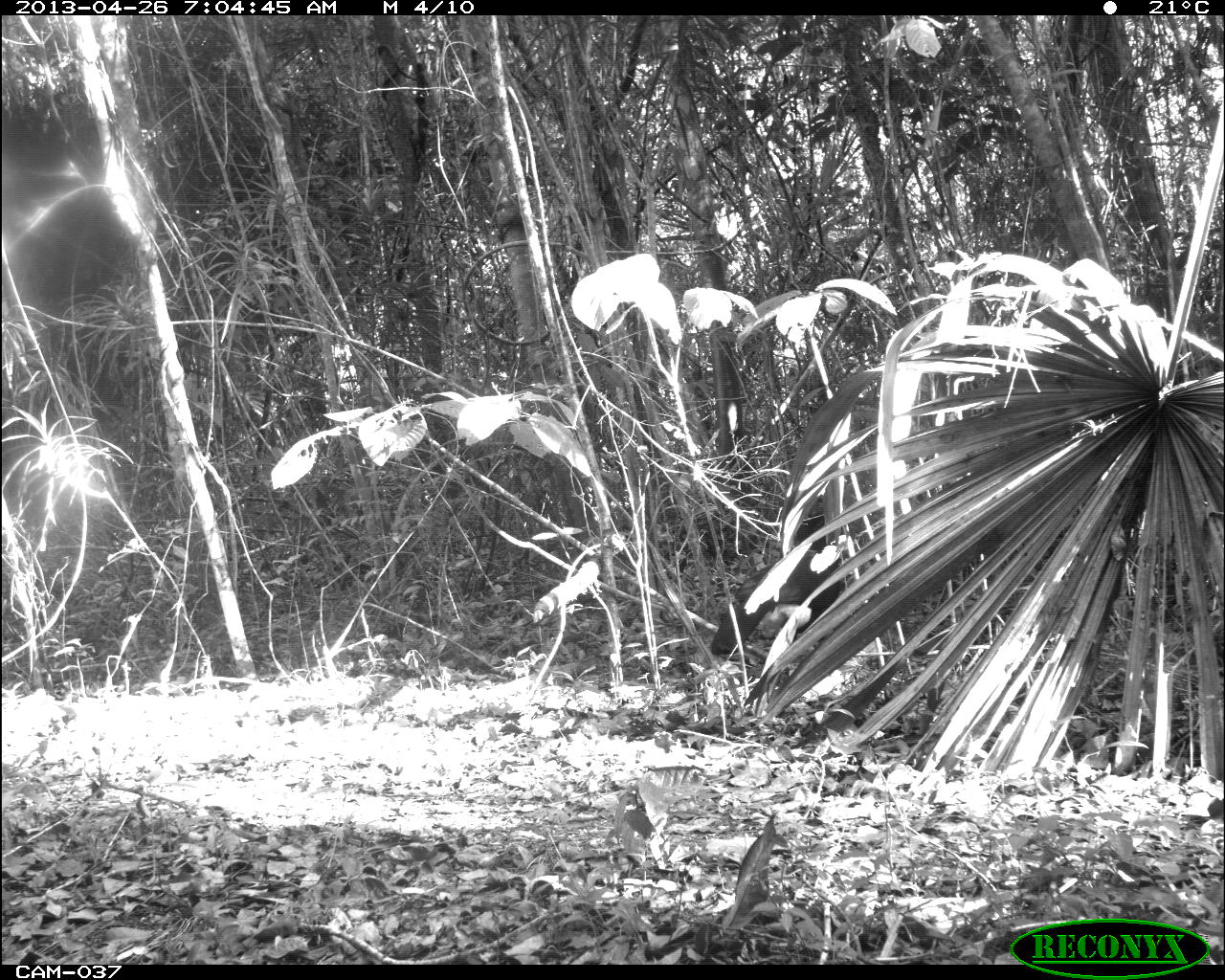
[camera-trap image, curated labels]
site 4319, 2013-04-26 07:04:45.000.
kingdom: Animalia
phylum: Chordata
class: Aves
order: Galliformes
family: Cracidae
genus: Crax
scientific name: Crax rubra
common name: great curassow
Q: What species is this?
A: Crax rubra (great curassow).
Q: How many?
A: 2.